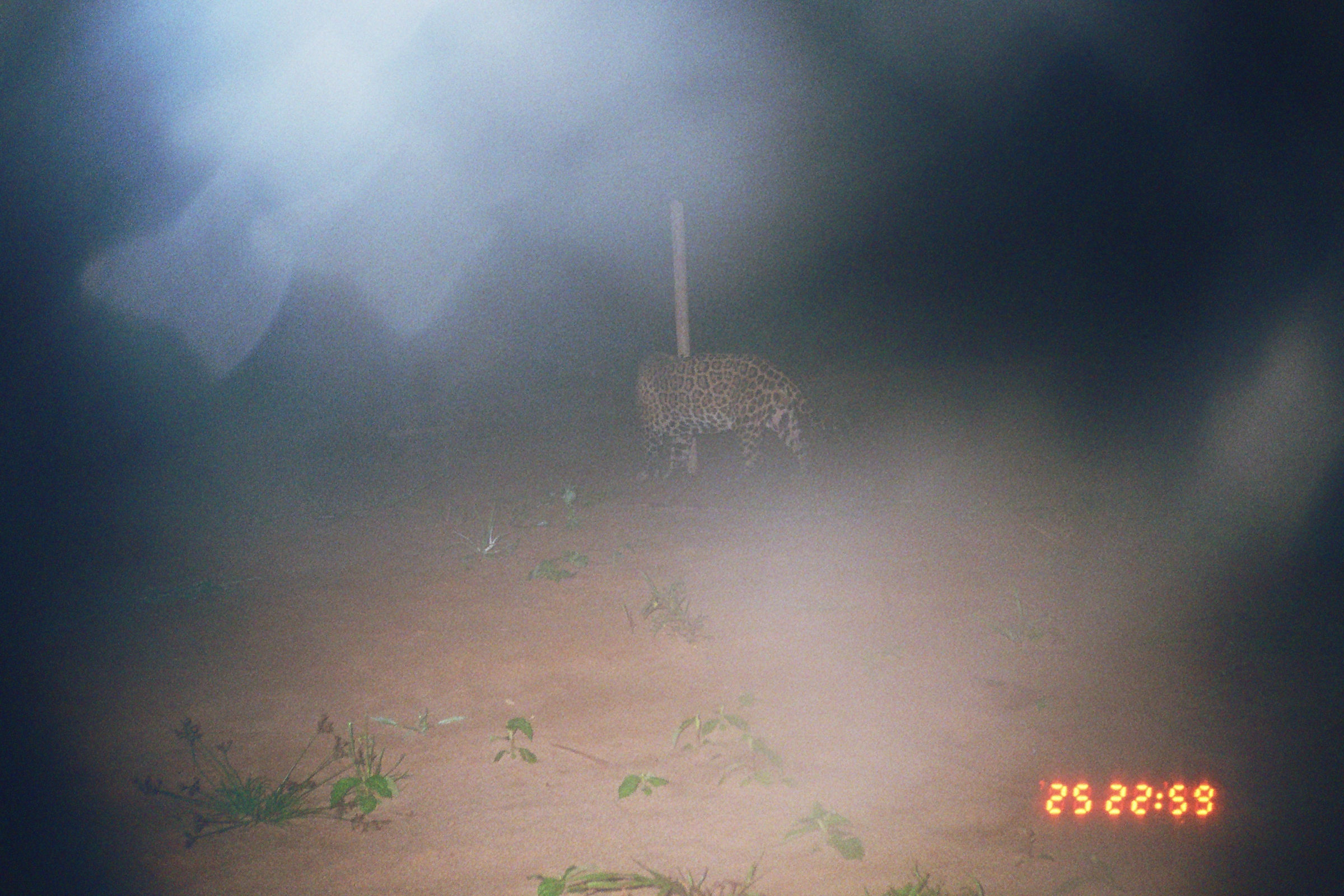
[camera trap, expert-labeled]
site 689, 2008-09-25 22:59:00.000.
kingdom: Animalia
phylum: Chordata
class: Mammalia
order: Carnivora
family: Felidae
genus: Panthera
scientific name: Panthera onca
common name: jaguar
Panthera onca (jaguar).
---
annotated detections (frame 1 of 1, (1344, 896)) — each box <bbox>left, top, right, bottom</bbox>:
panthera onca: <bbox>627, 348, 827, 484</bbox>